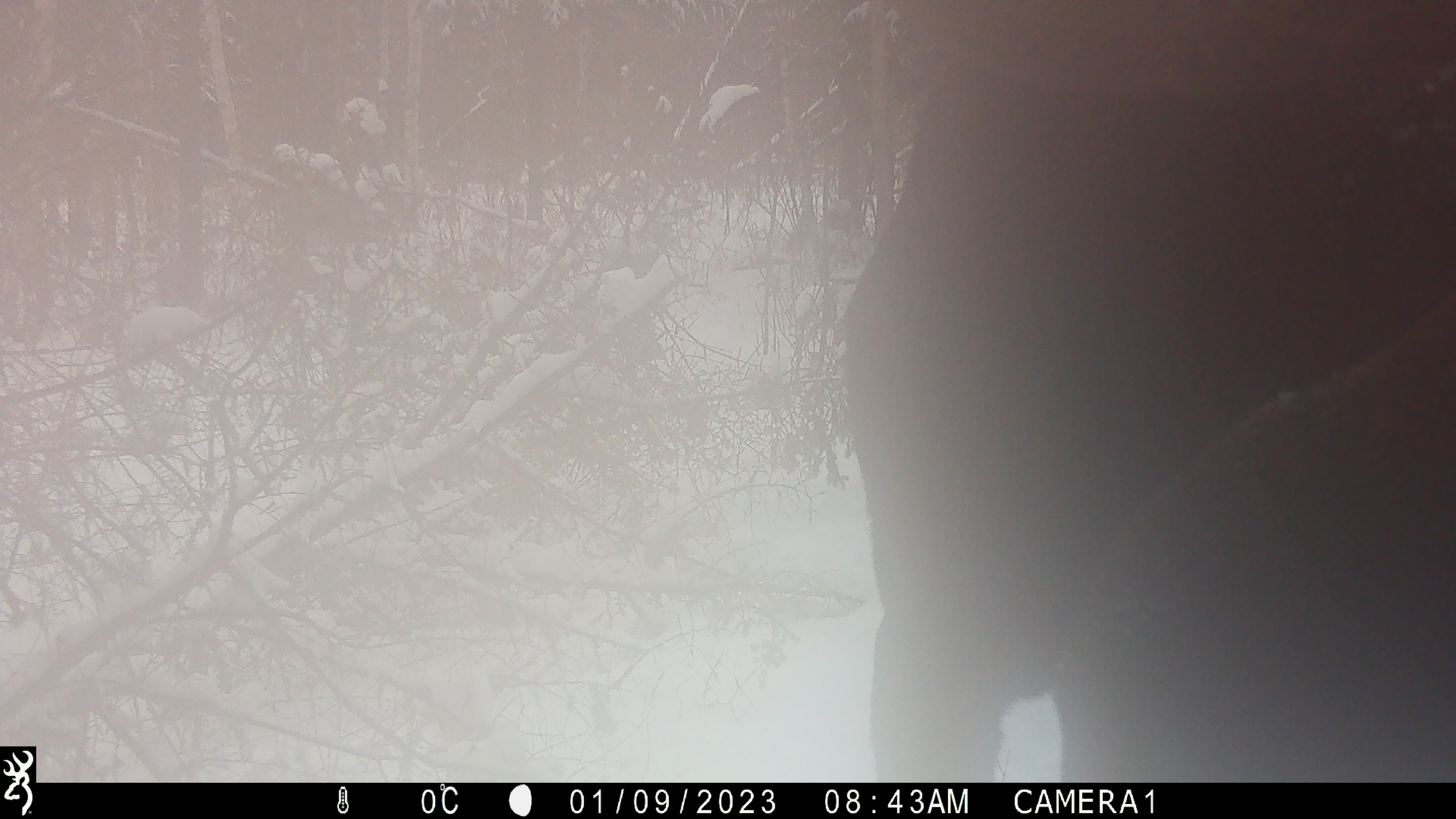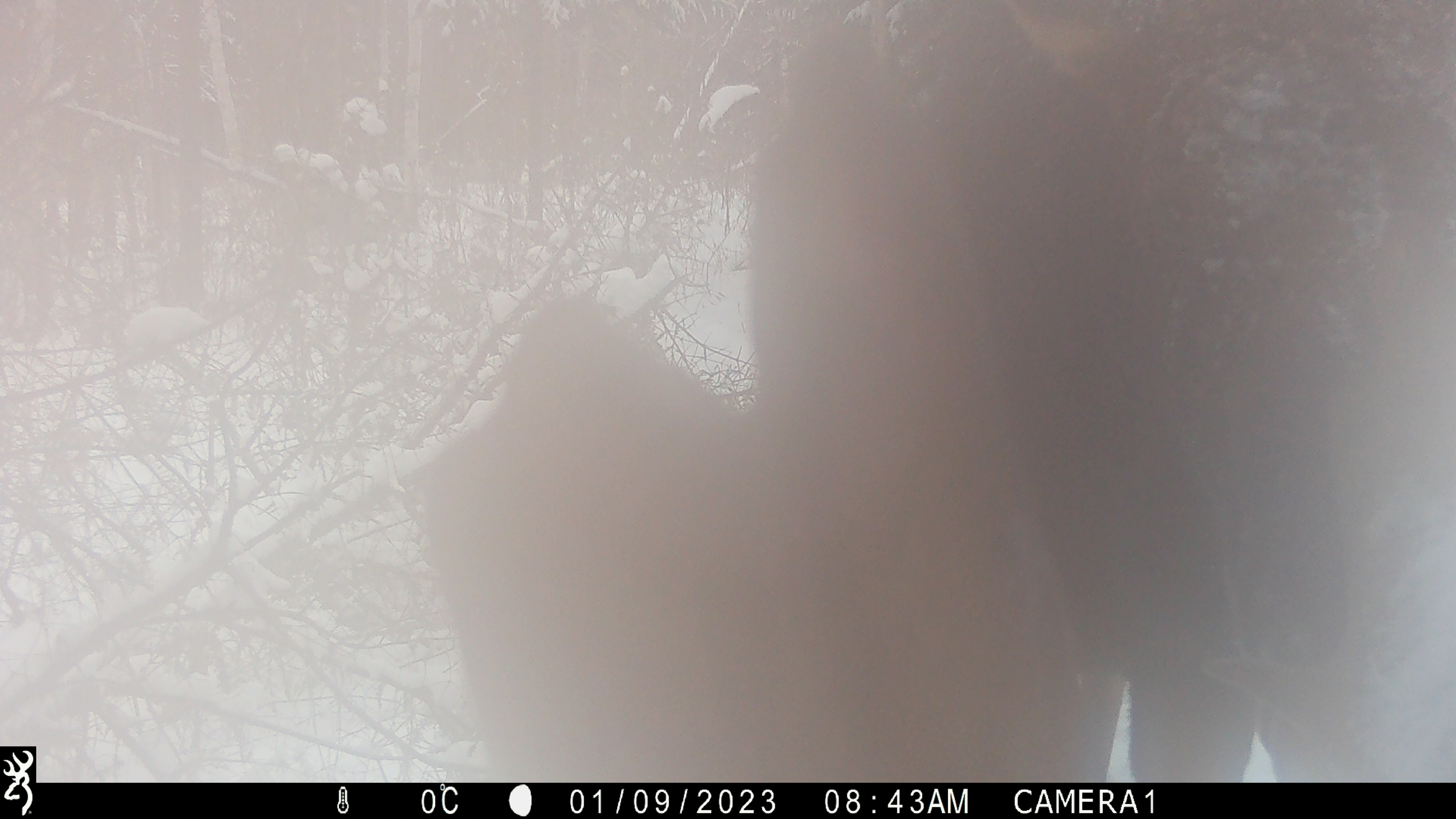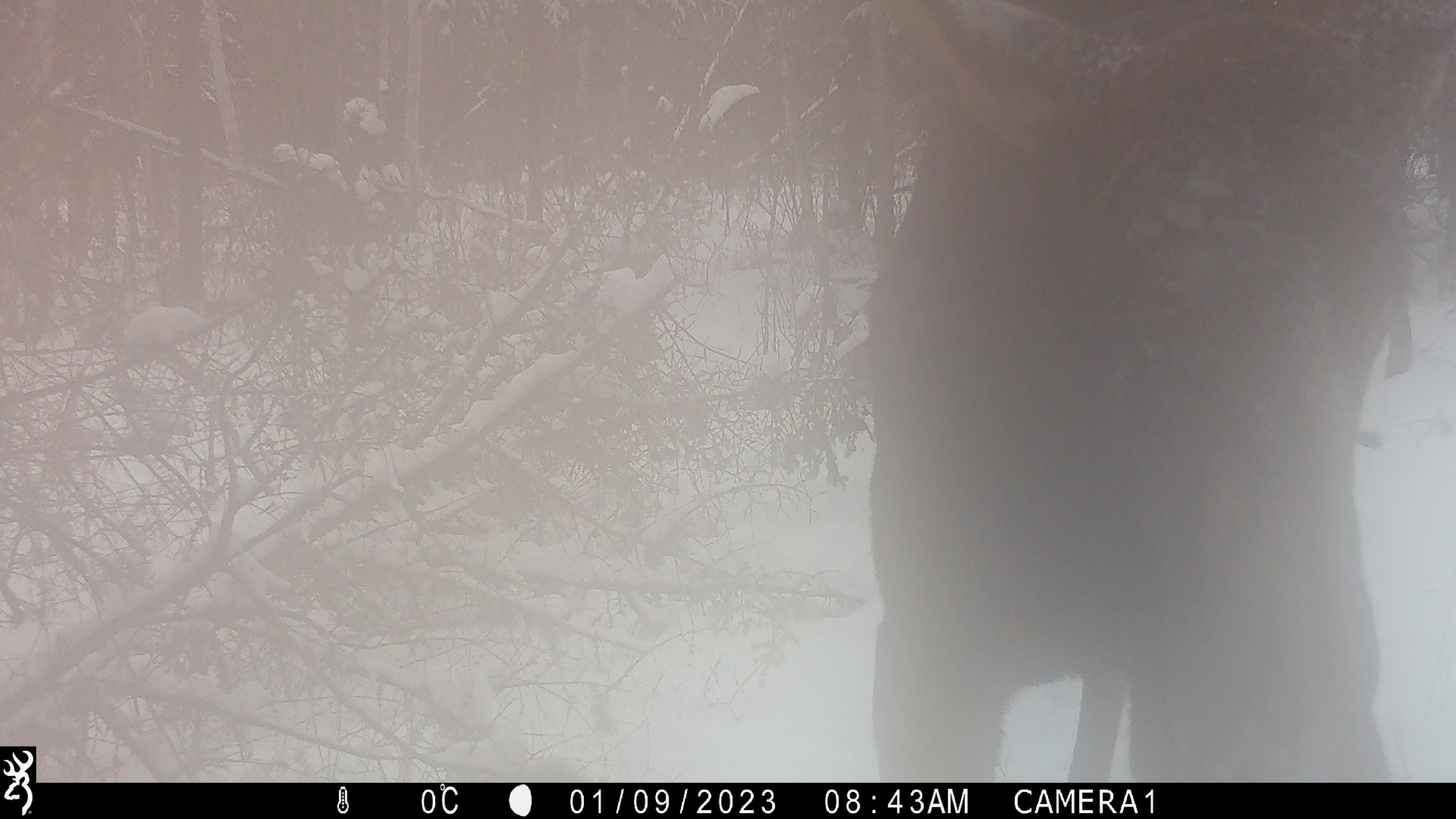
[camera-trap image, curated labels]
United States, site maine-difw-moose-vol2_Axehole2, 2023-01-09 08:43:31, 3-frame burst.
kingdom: Animalia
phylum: Chordata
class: Mammalia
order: Artiodactyla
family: Cervidae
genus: Alces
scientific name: Alces alces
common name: moose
Moose (Alces alces).